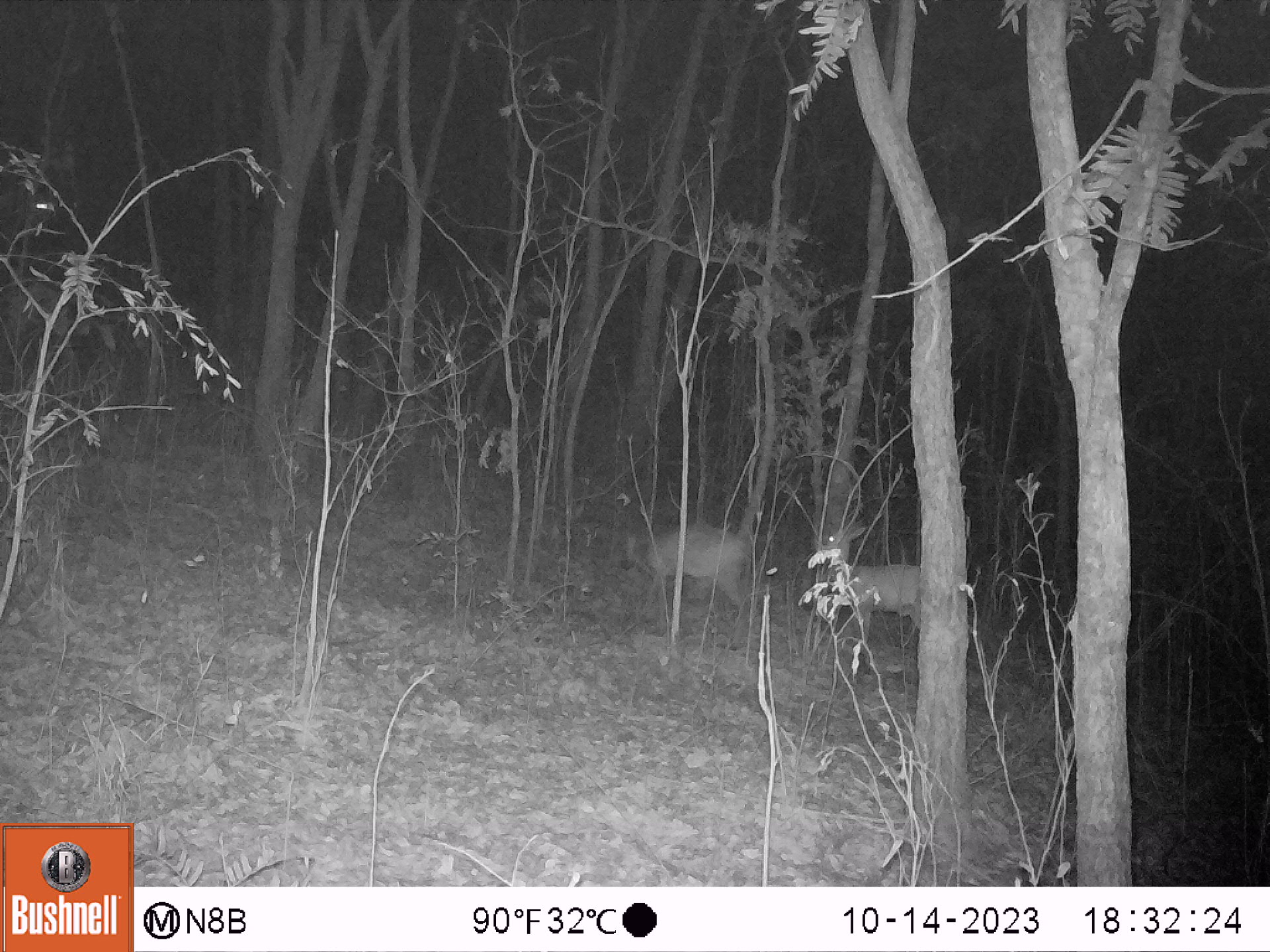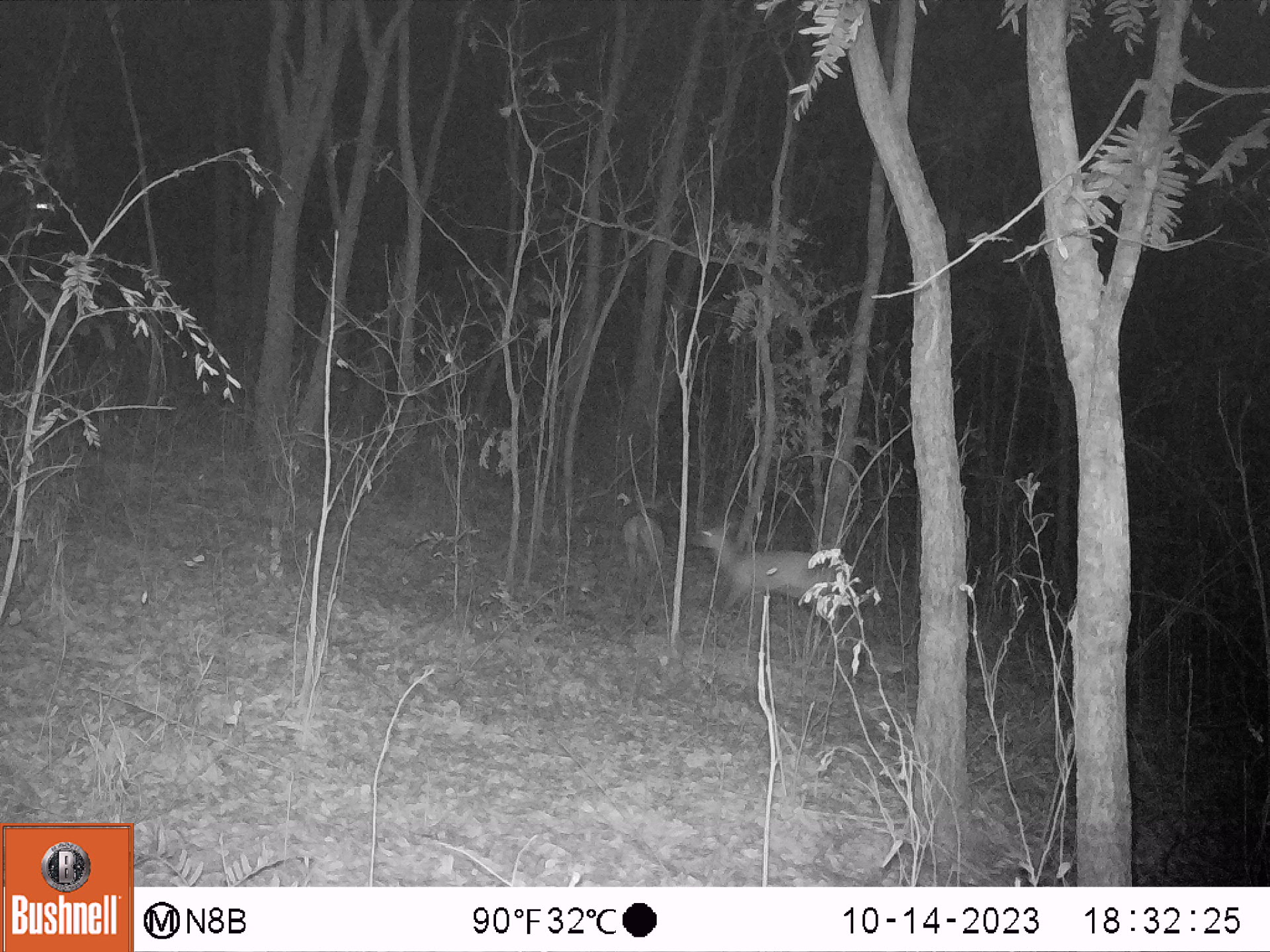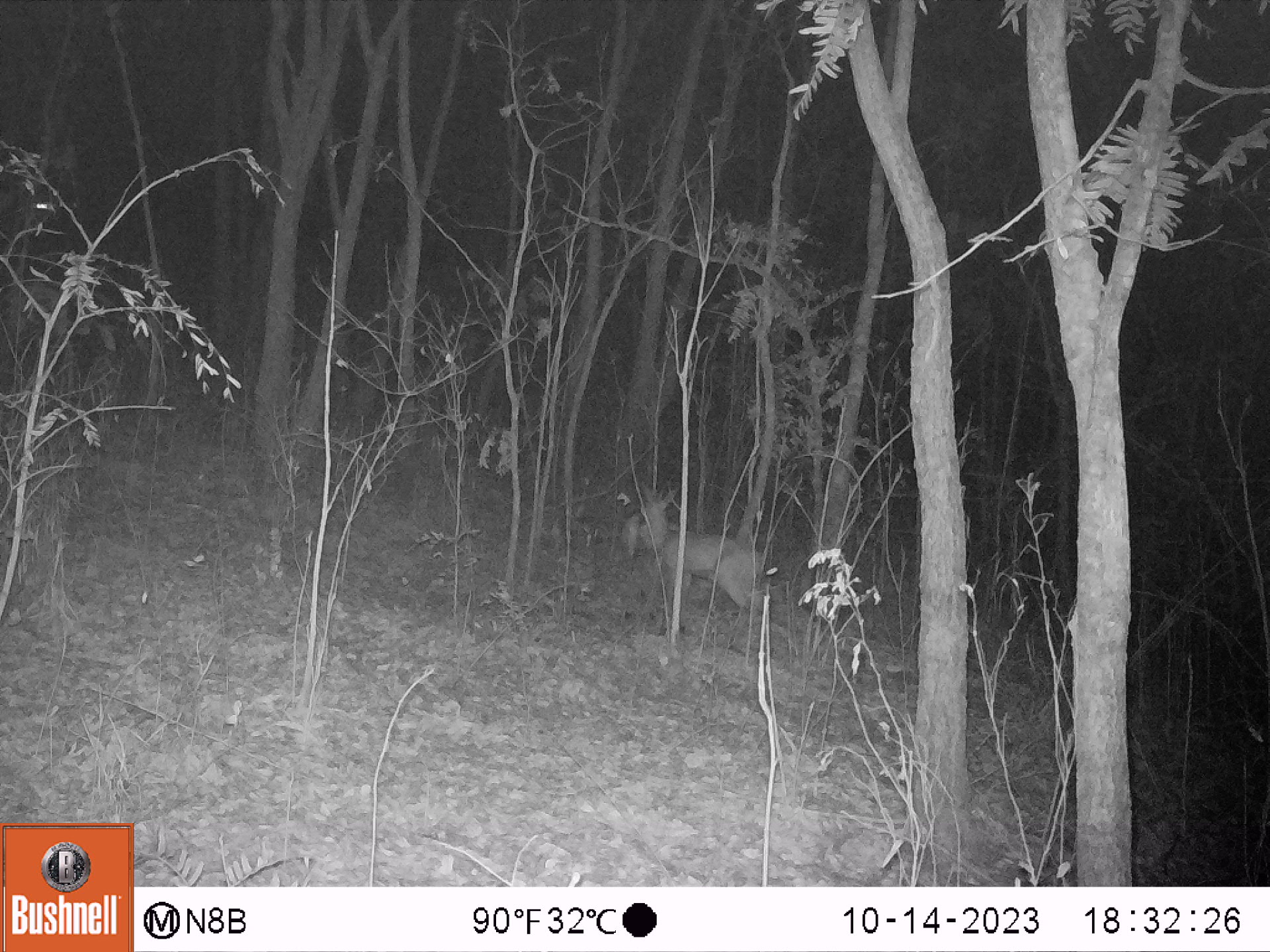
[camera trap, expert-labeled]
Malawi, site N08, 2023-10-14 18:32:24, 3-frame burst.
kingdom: Animalia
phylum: Chordata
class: Mammalia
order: Artiodactyla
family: Bovidae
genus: Sylvicapra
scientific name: Sylvicapra grimmia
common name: common duiker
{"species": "common duiker (Sylvicapra grimmia)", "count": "2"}